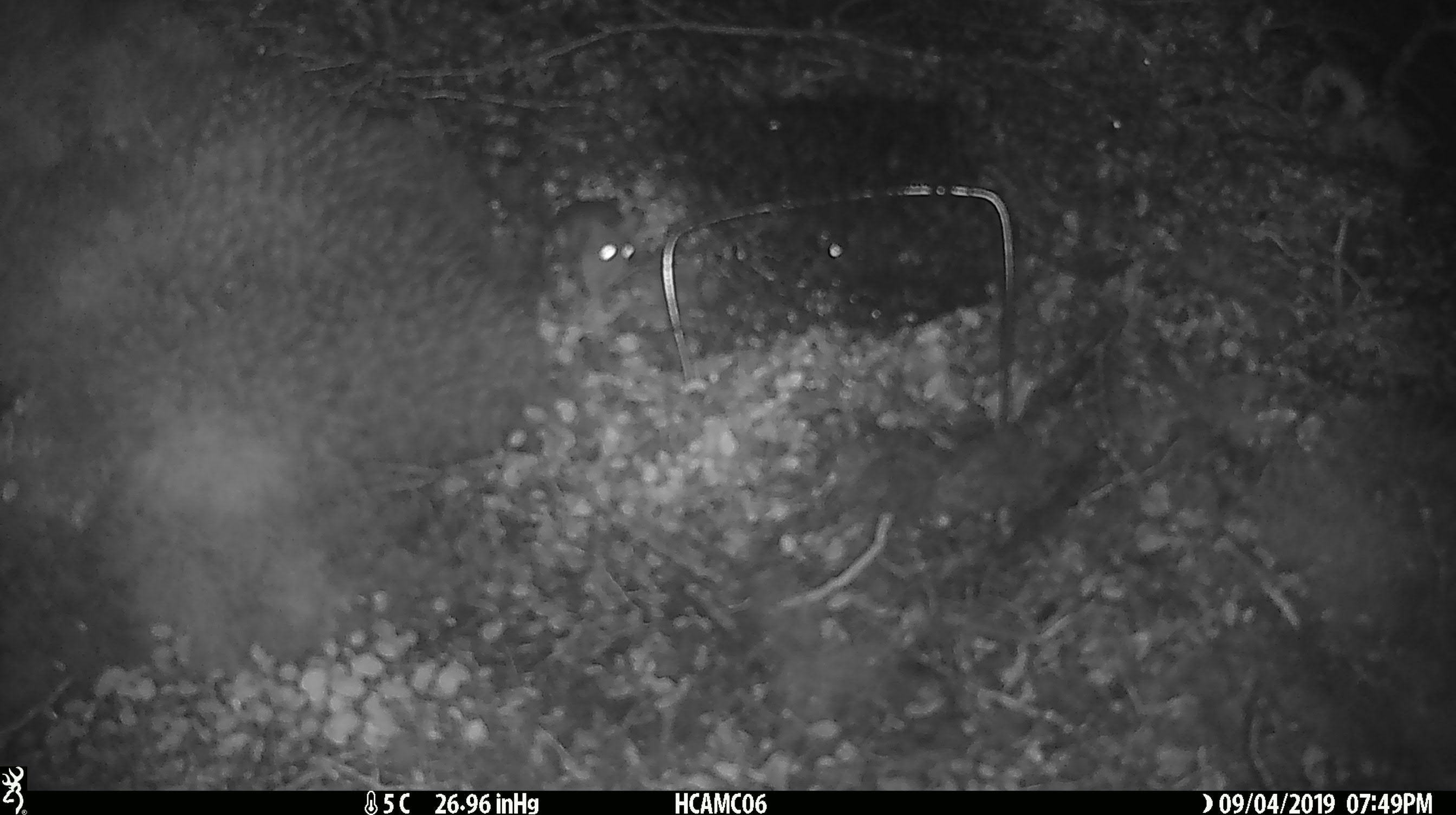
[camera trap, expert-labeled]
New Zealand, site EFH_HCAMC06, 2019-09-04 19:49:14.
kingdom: Animalia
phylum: Chordata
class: Mammalia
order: Rodentia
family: Muridae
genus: Mus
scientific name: Mus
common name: mouse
Mouse (Mus).